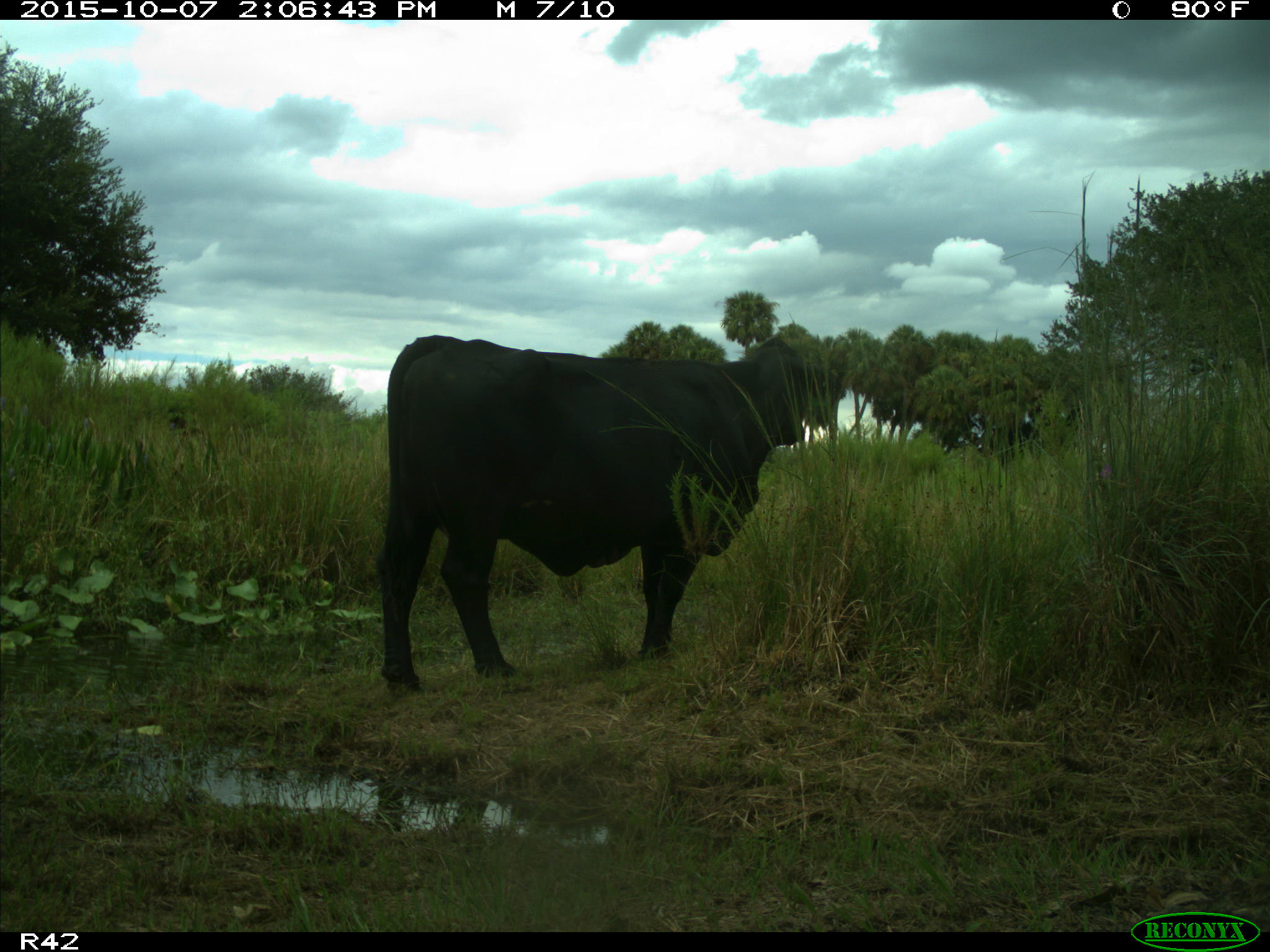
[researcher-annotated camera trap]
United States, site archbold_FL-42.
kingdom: Animalia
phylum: Chordata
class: Mammalia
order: Artiodactyla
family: Bovidae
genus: Bos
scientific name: Bos taurus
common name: domestic cow